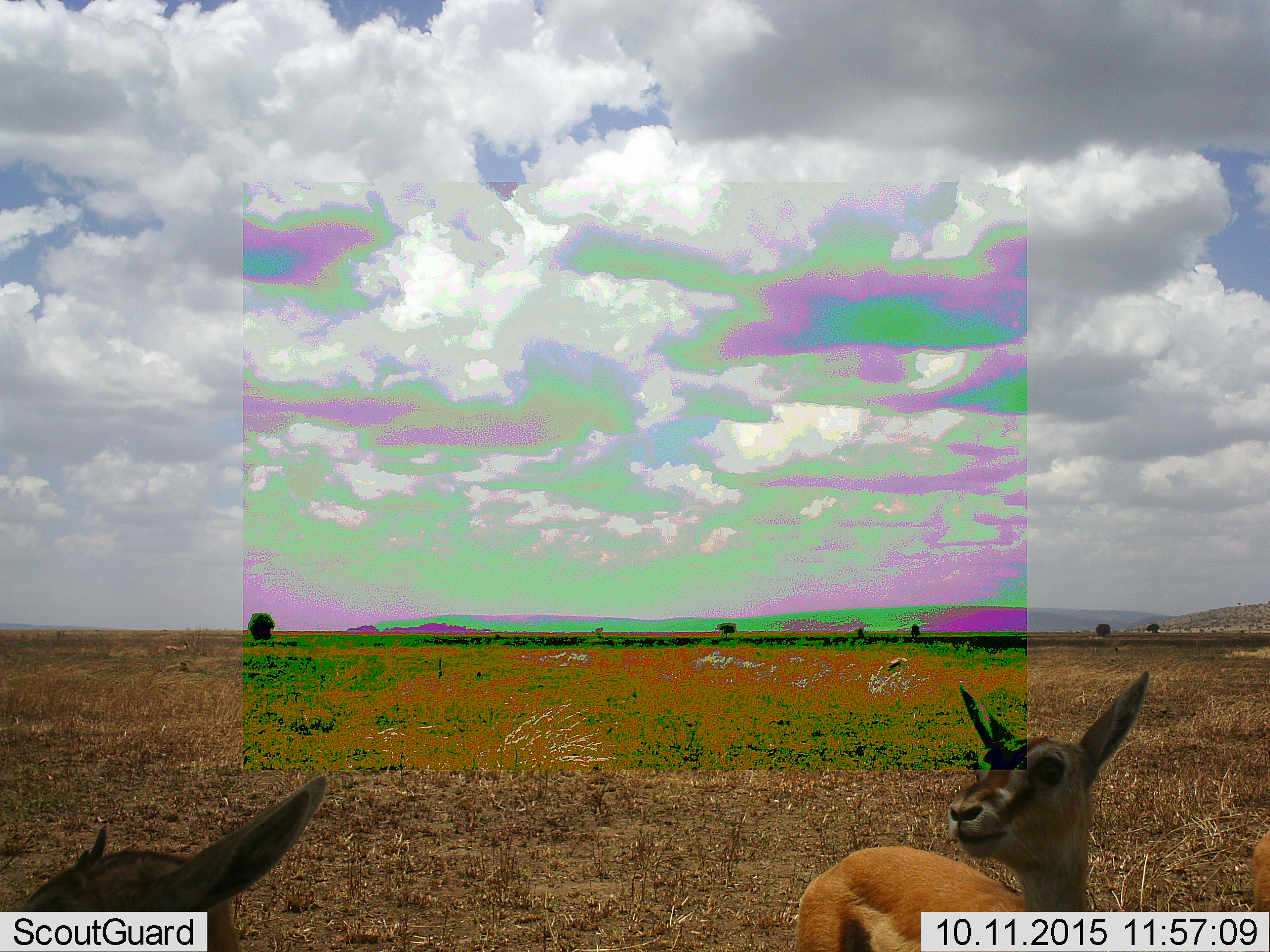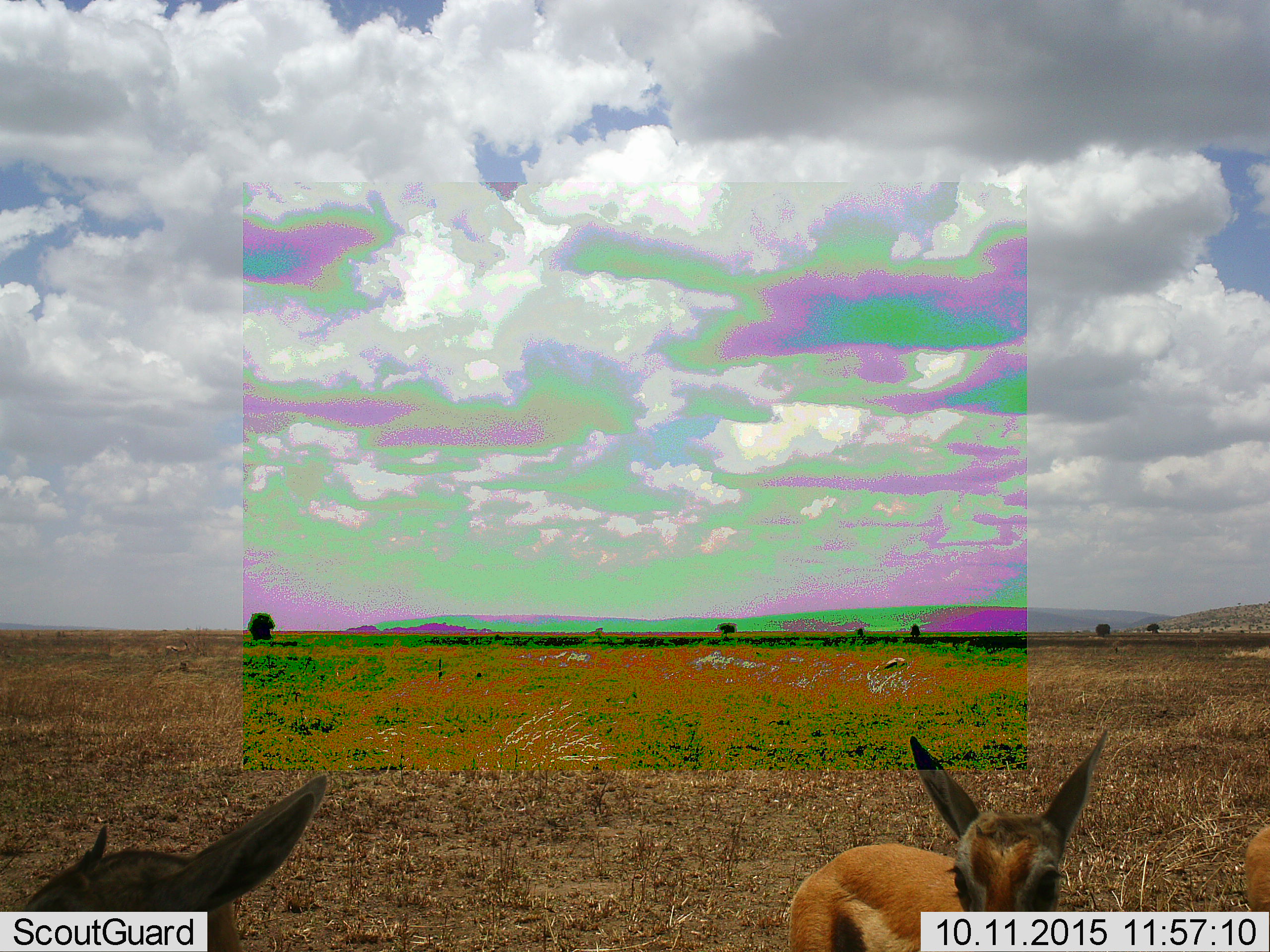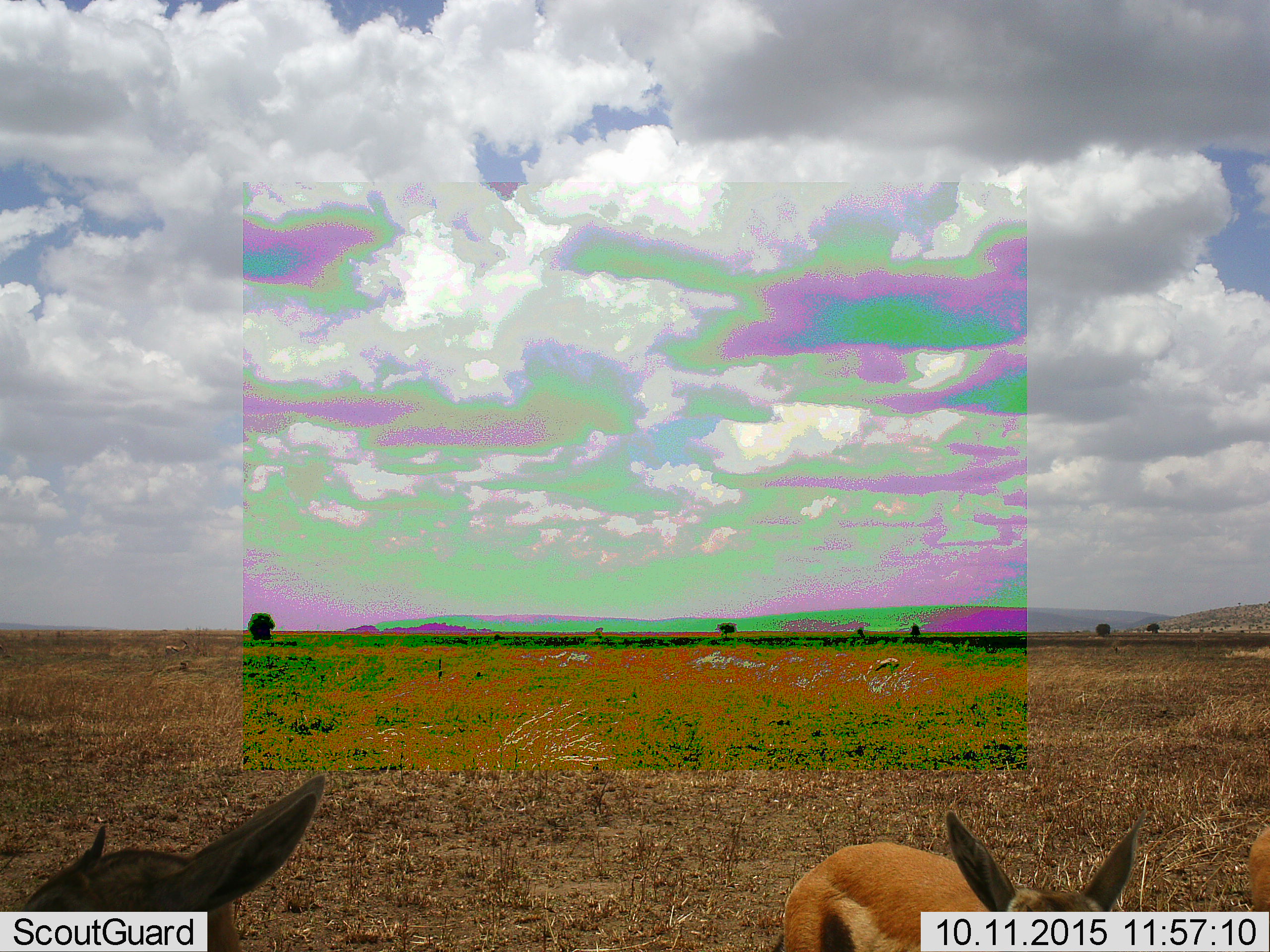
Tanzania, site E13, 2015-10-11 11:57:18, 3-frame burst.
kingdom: Animalia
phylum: Chordata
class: Mammalia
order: Artiodactyla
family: Bovidae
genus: Eudorcas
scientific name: Eudorcas thomsonii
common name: thomson's gazelle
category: gazellethomsons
Gazellethomsons (thomson's gazelle) (Eudorcas thomsonii), count 3. Behavior (volunteer vote fractions): standing 92%, resting 0%, moving 38%, interacting 0%. Young present (vote fraction): 31%. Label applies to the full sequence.